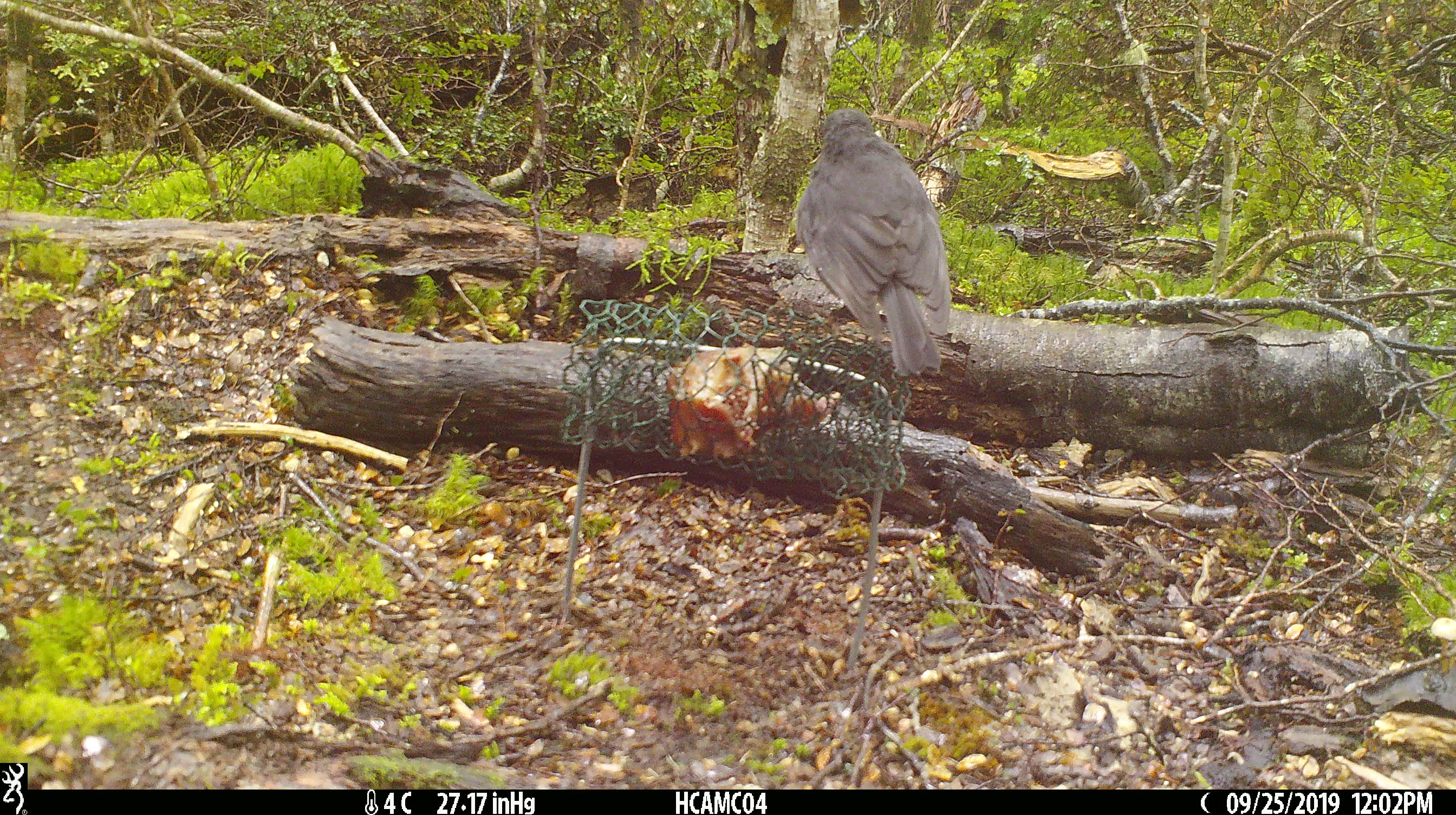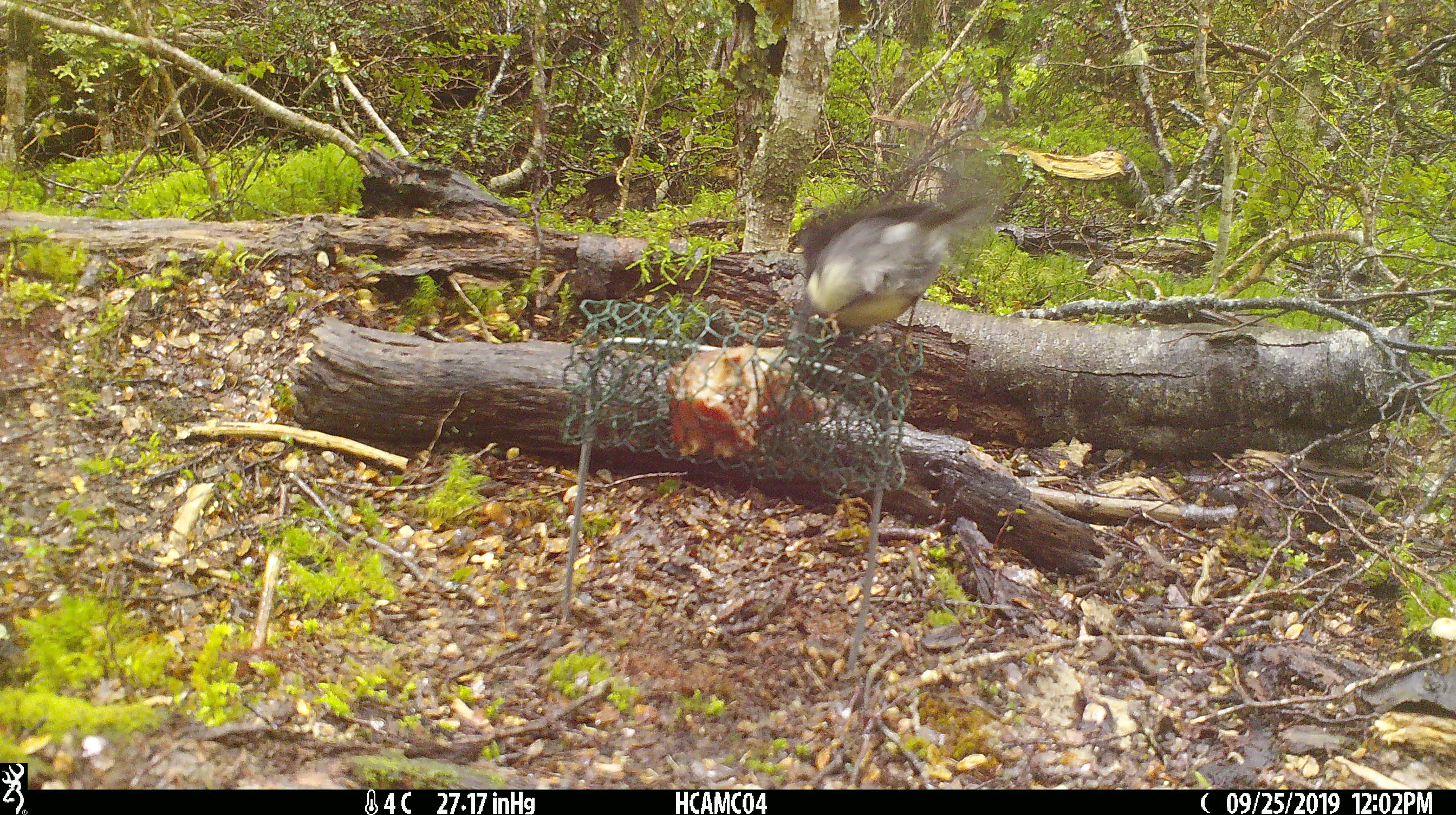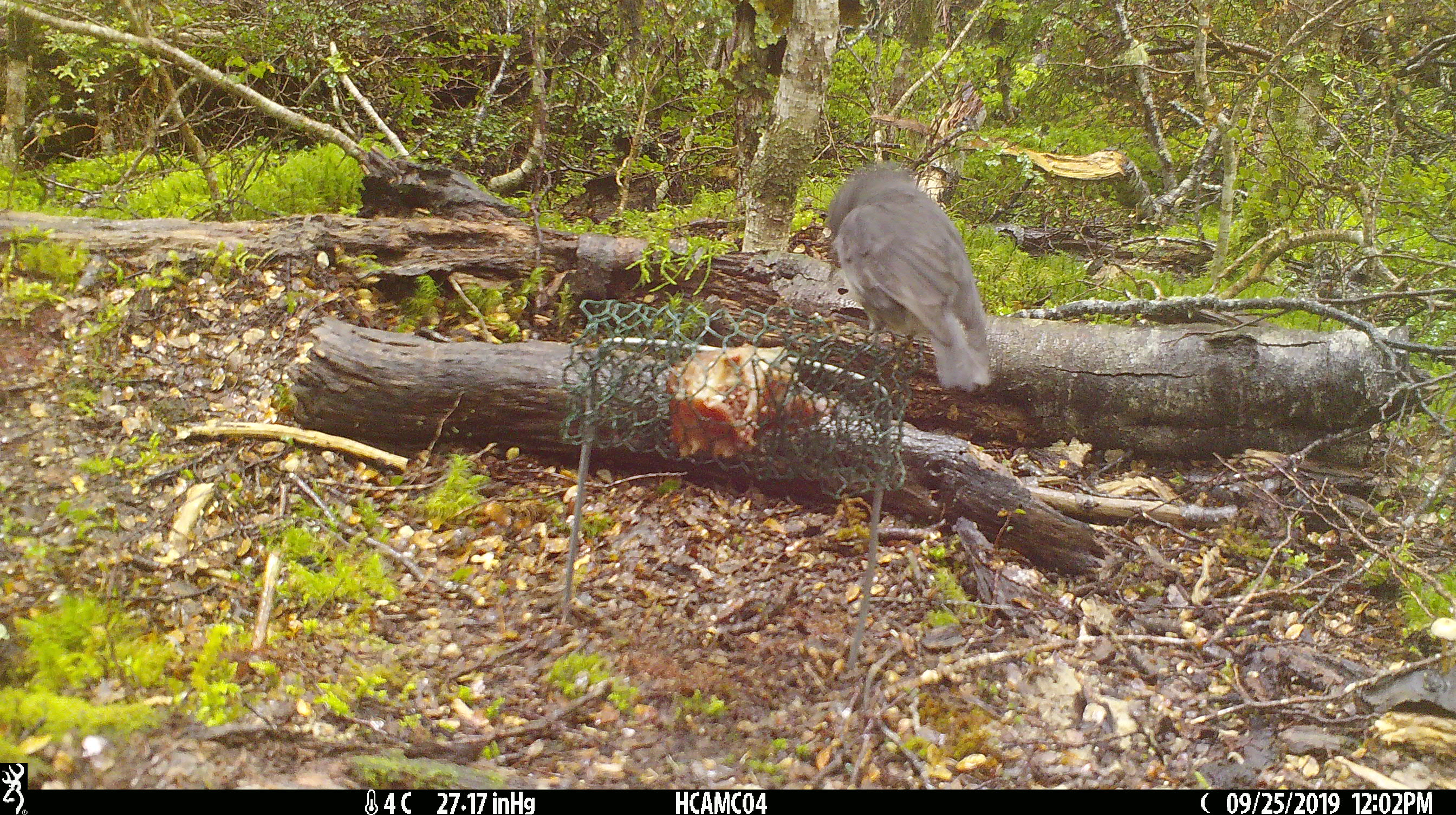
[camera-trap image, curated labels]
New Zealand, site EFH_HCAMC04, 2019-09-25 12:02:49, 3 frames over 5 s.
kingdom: Animalia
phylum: Chordata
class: Aves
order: Passeriformes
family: Petroicidae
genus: Petroica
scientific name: Petroica australis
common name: new zealand robin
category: robin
Robin (new zealand robin) (Petroica australis).